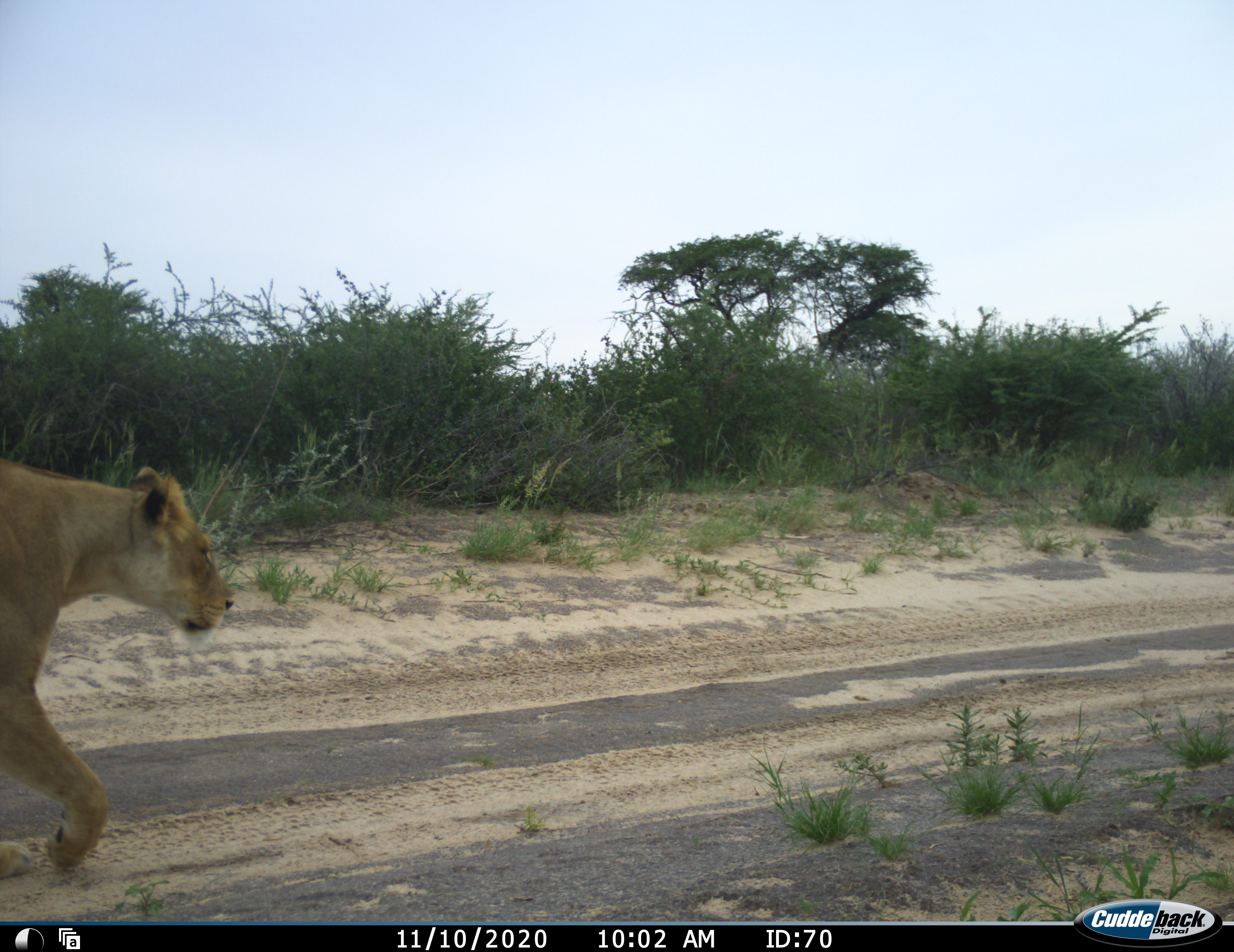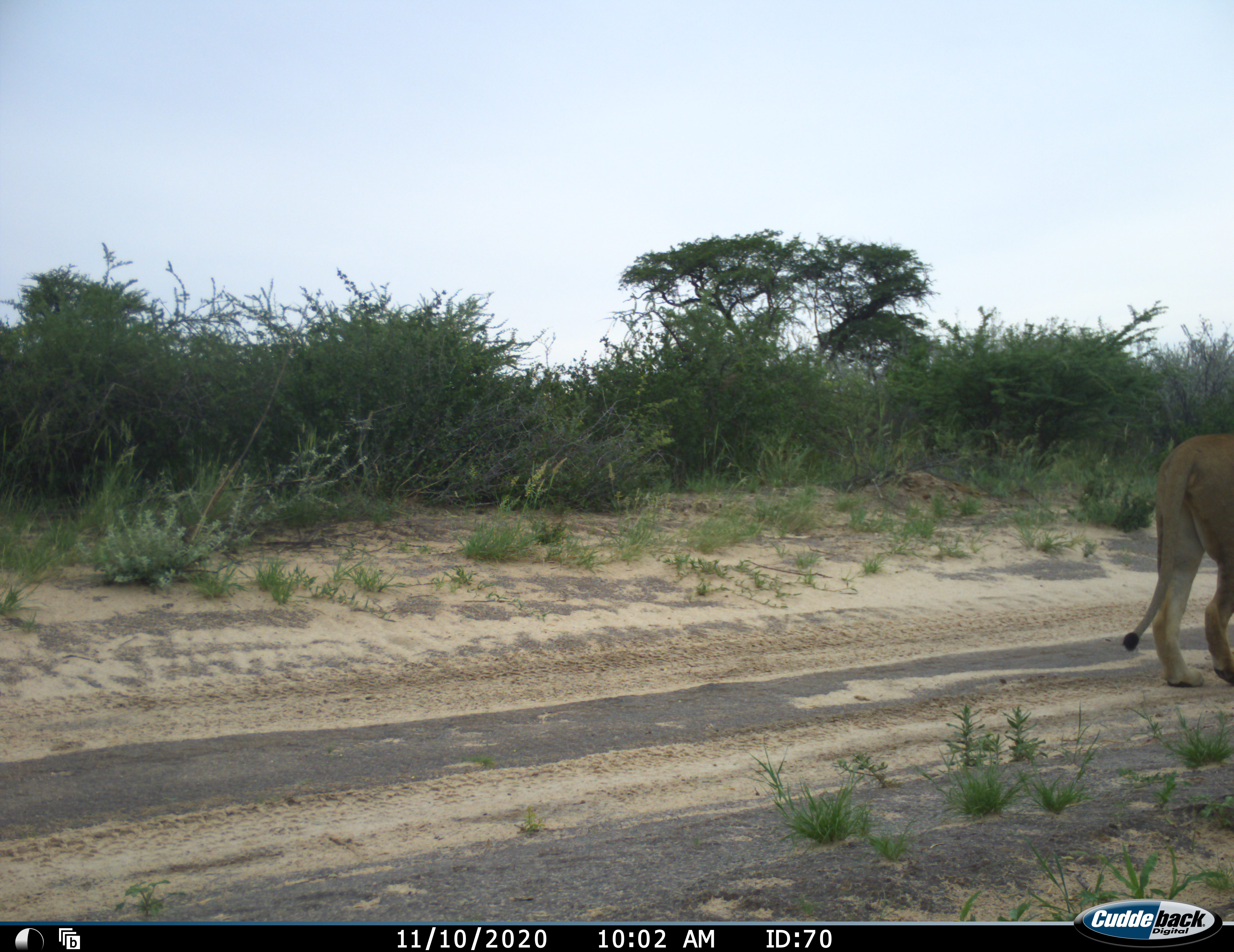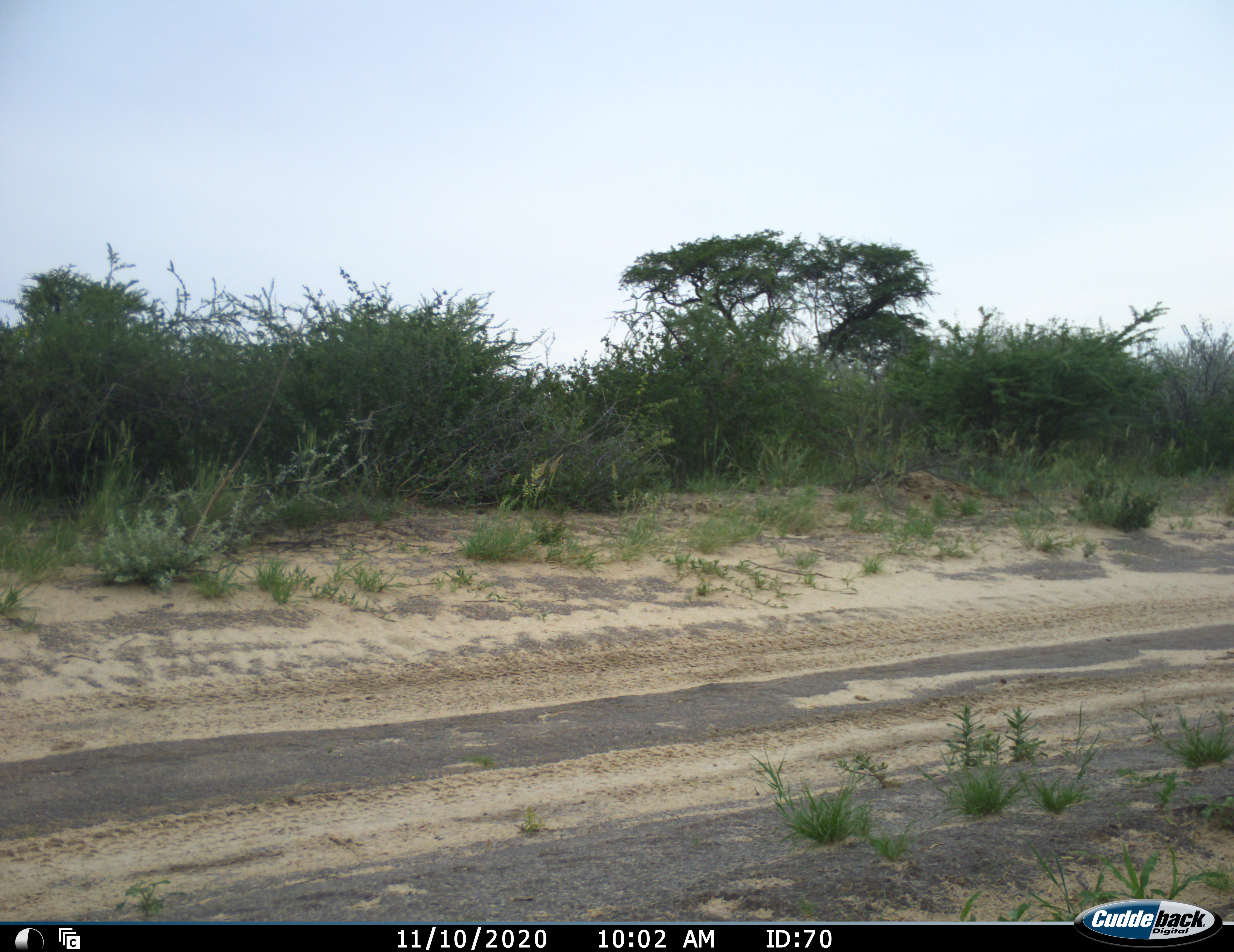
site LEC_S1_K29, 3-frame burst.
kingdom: Animalia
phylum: Chordata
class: Mammalia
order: Carnivora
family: Felidae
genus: Panthera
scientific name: Panthera leo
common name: lion female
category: lionfemale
Lionfemale (lion female) (Panthera leo), count 1. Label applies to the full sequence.